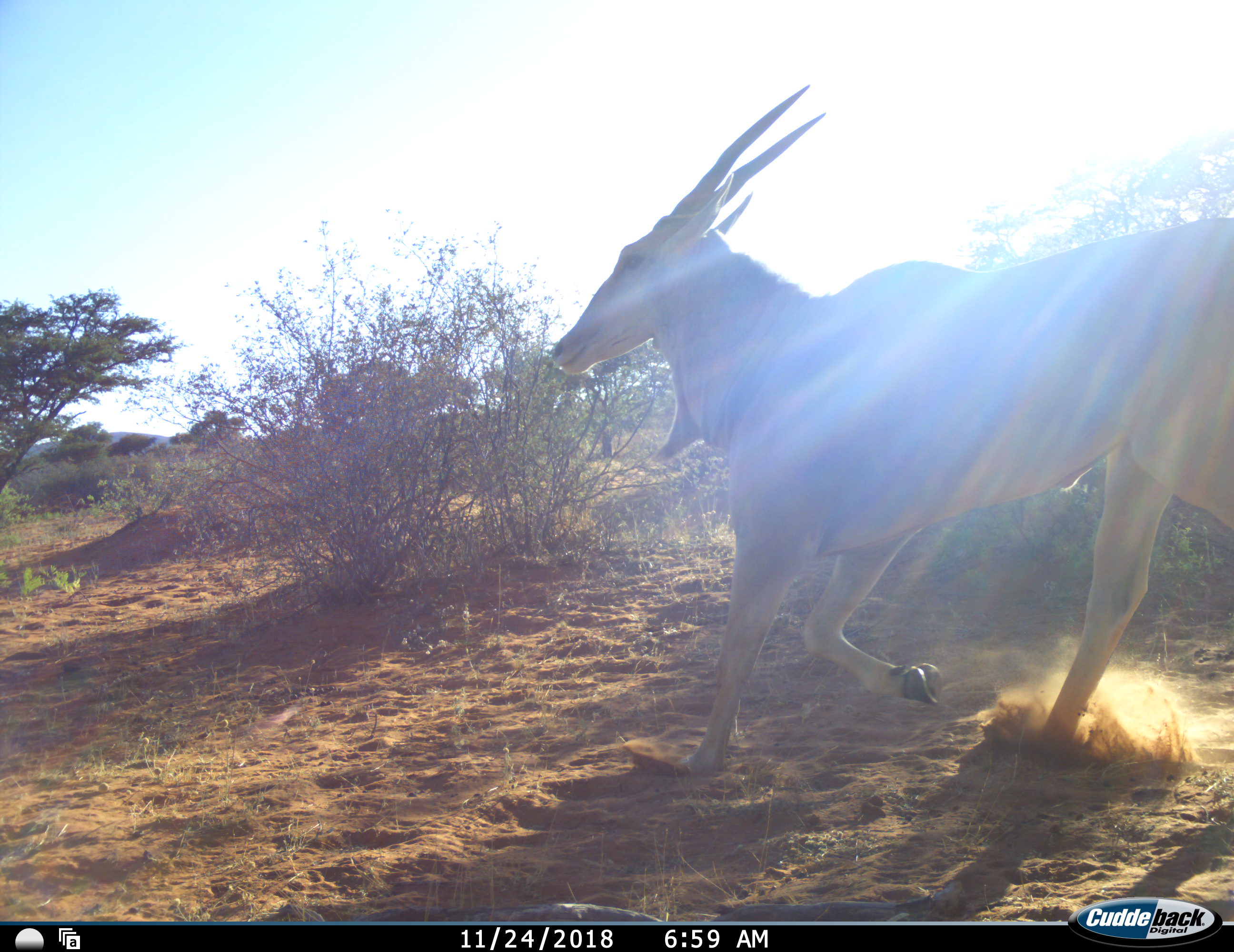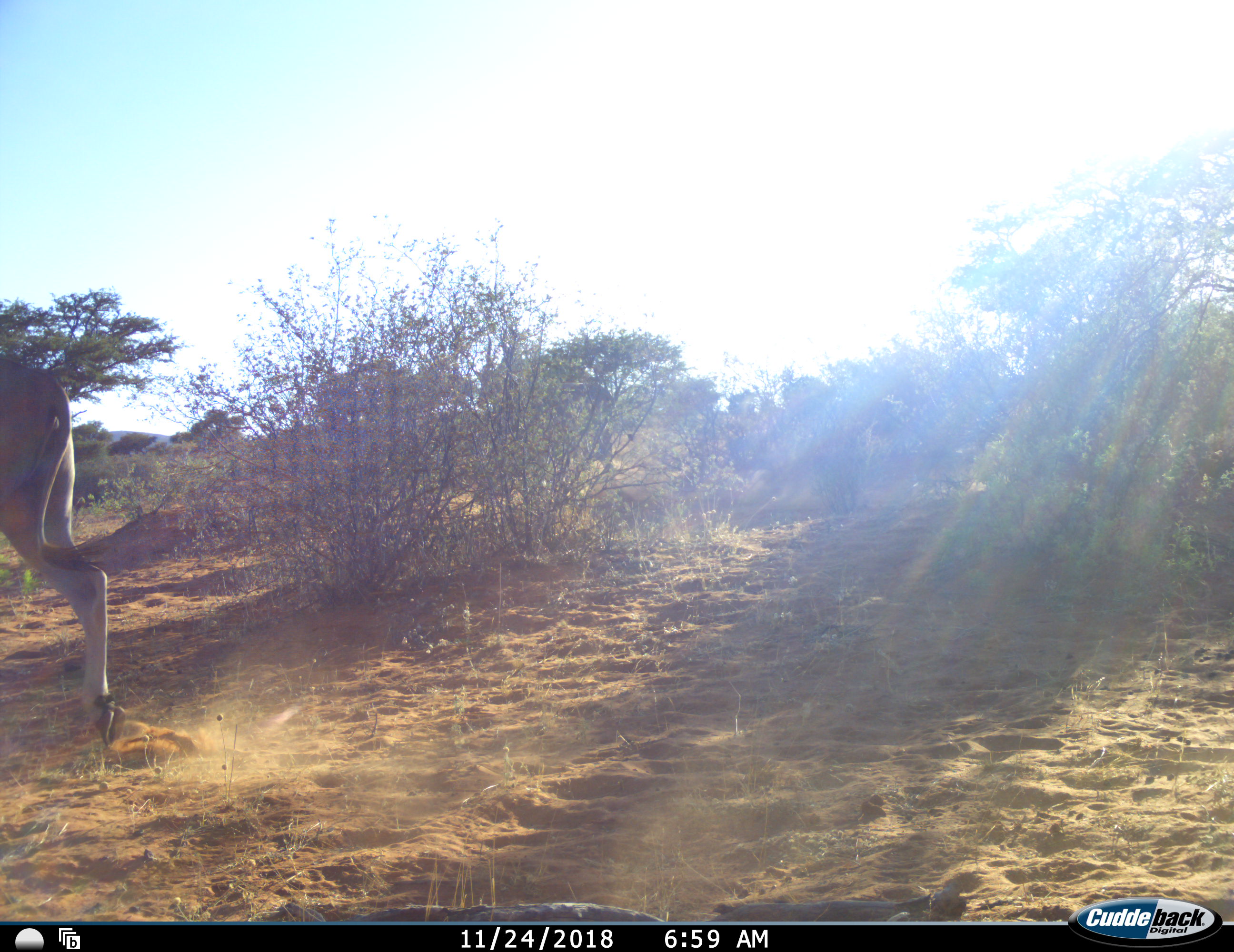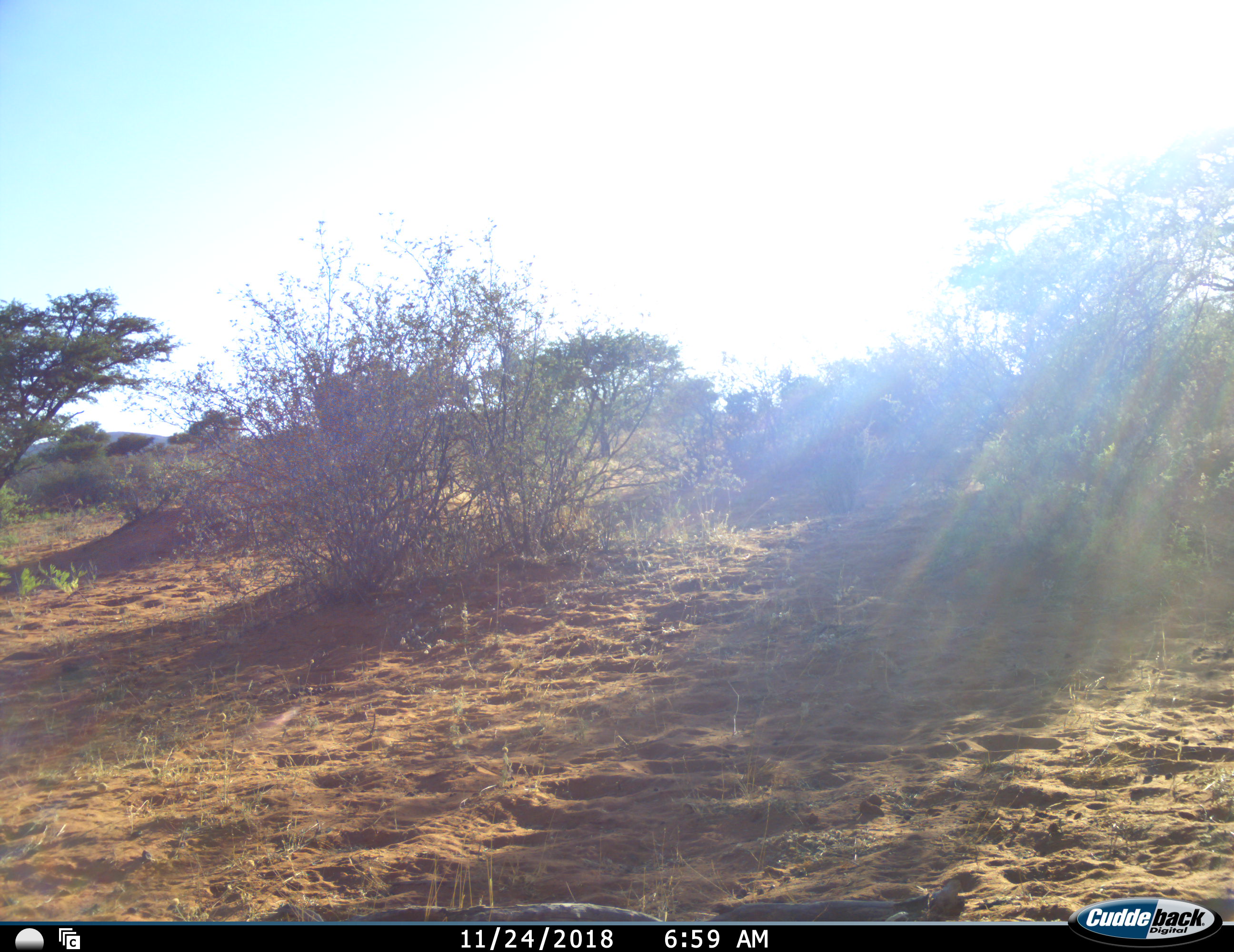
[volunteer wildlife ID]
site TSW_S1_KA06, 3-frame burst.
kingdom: Animalia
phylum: Chordata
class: Mammalia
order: Artiodactyla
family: Bovidae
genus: Tragelaphus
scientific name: Tragelaphus oryx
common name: eland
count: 1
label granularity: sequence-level